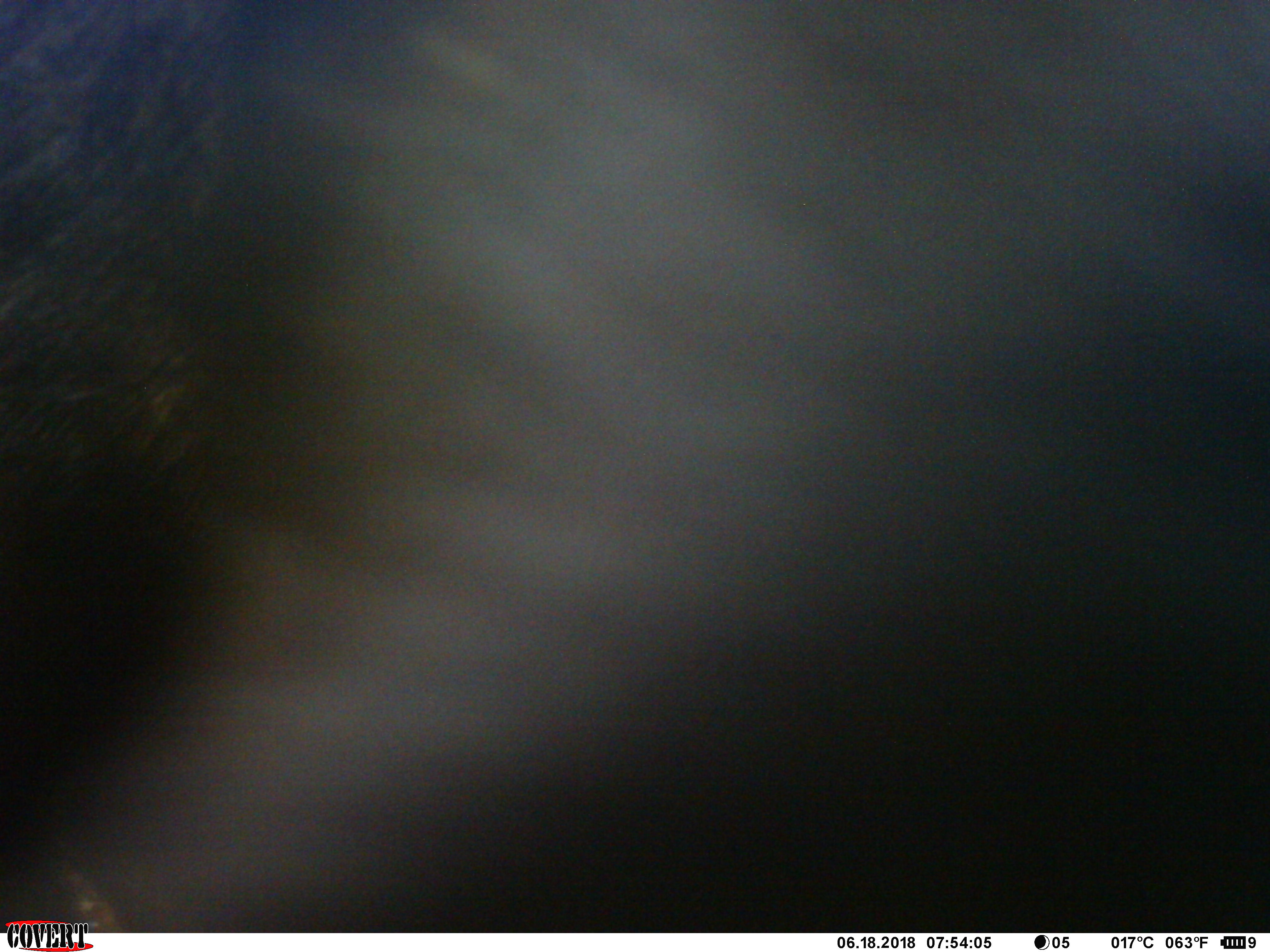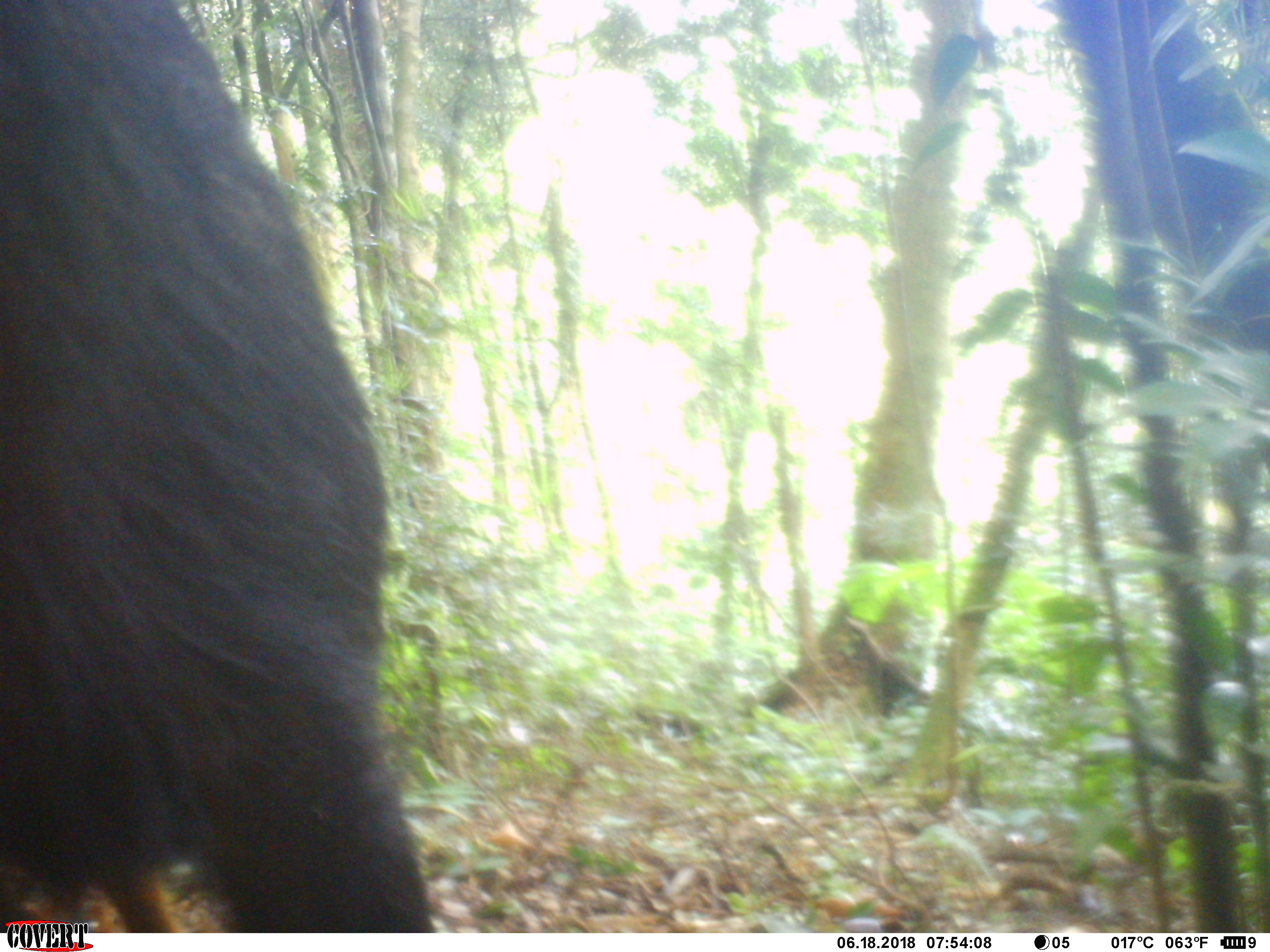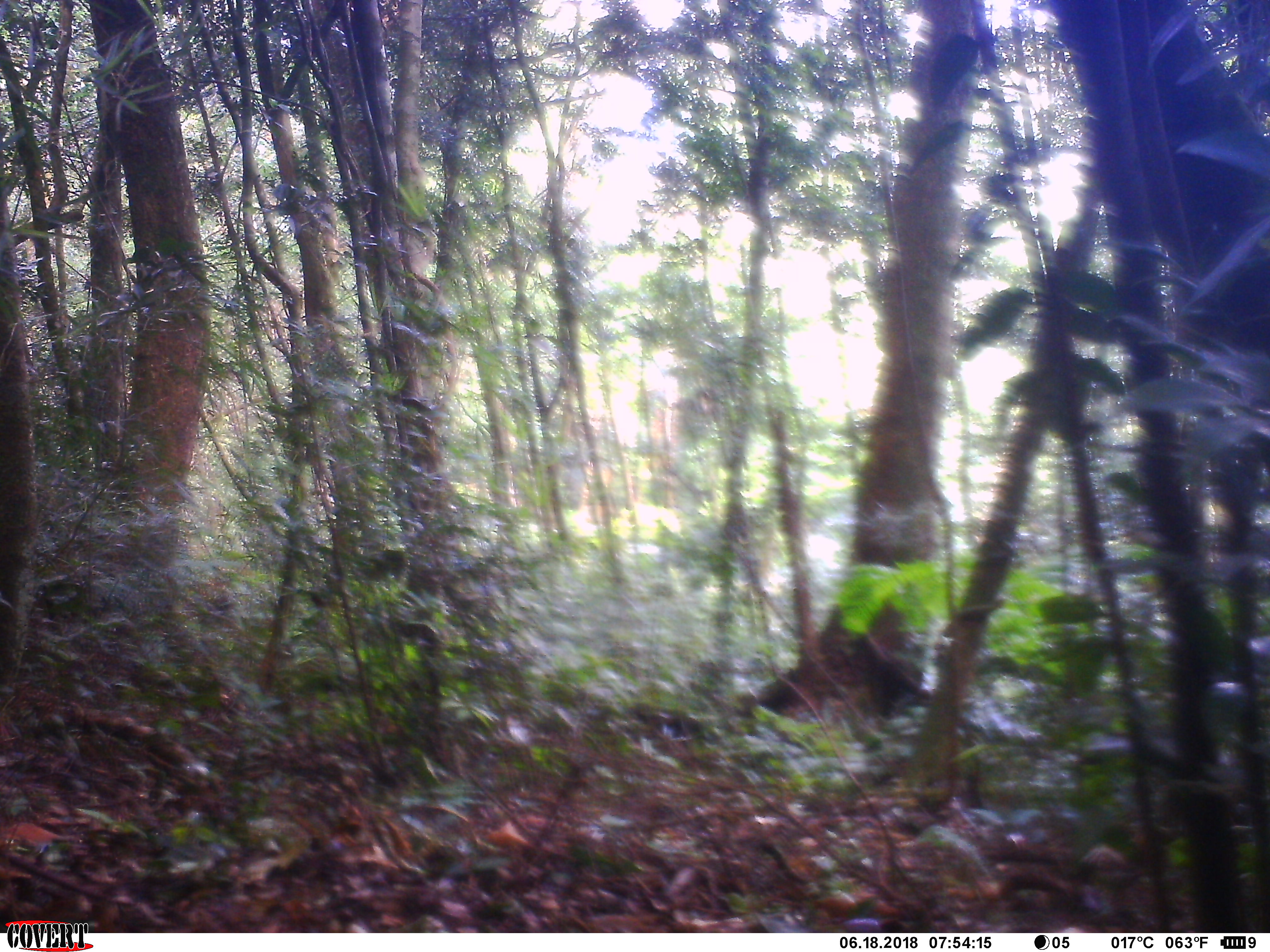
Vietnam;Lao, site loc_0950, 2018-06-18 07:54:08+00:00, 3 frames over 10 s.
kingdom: Animalia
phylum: Chordata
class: Mammalia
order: Artiodactyla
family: Bovidae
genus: Capricornis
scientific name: Capricornis sumatraensis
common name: chinese serow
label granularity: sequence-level